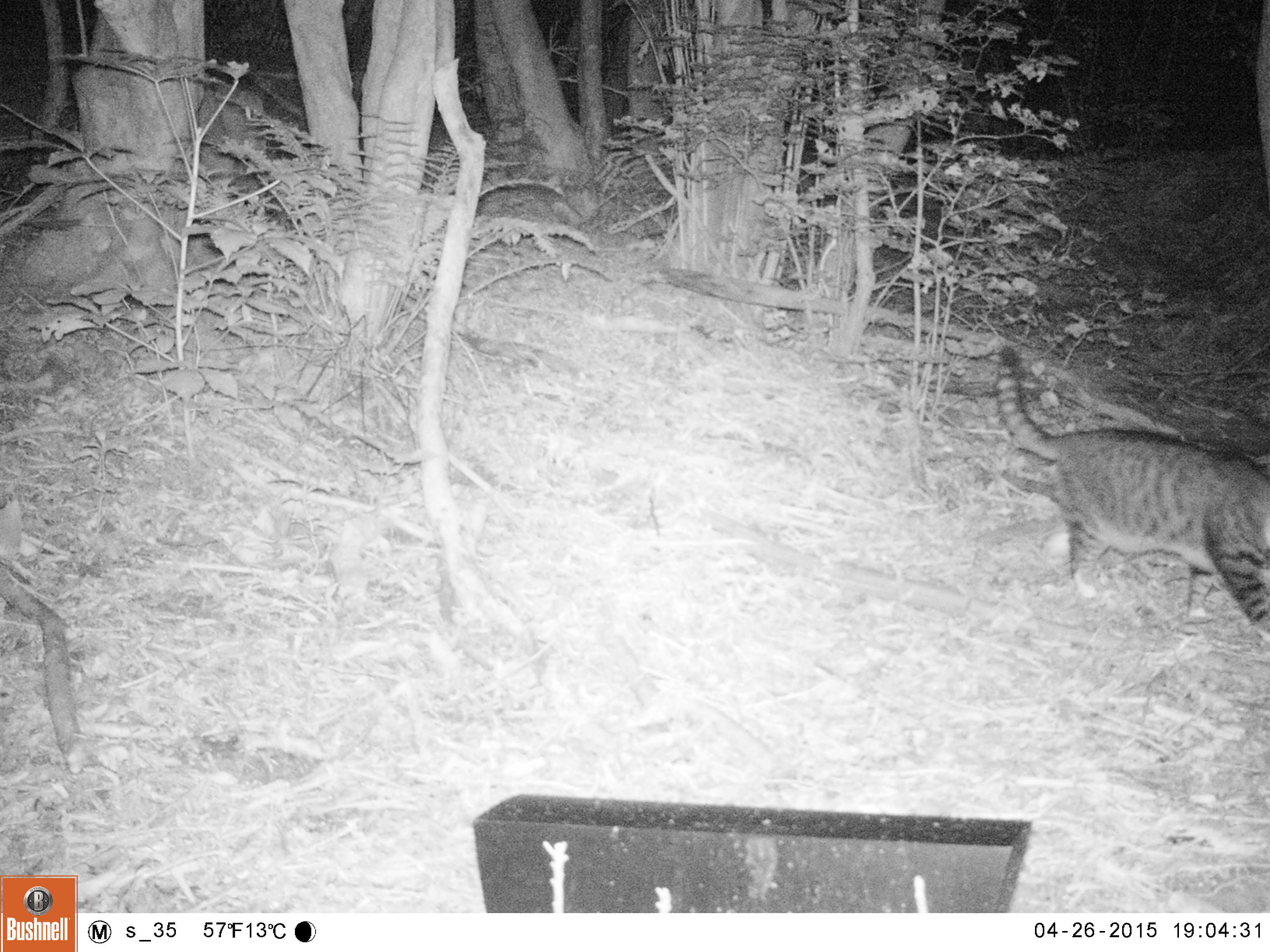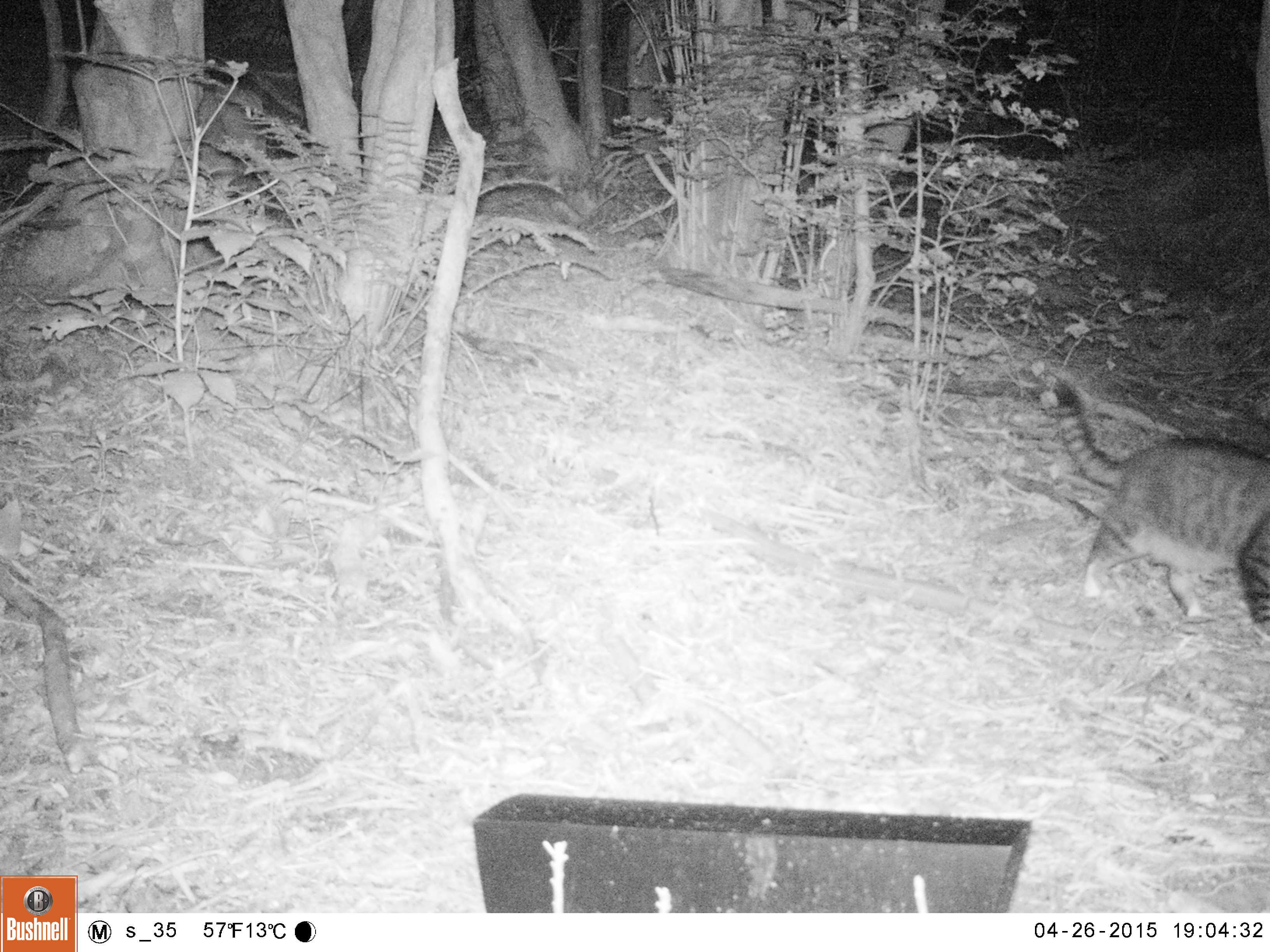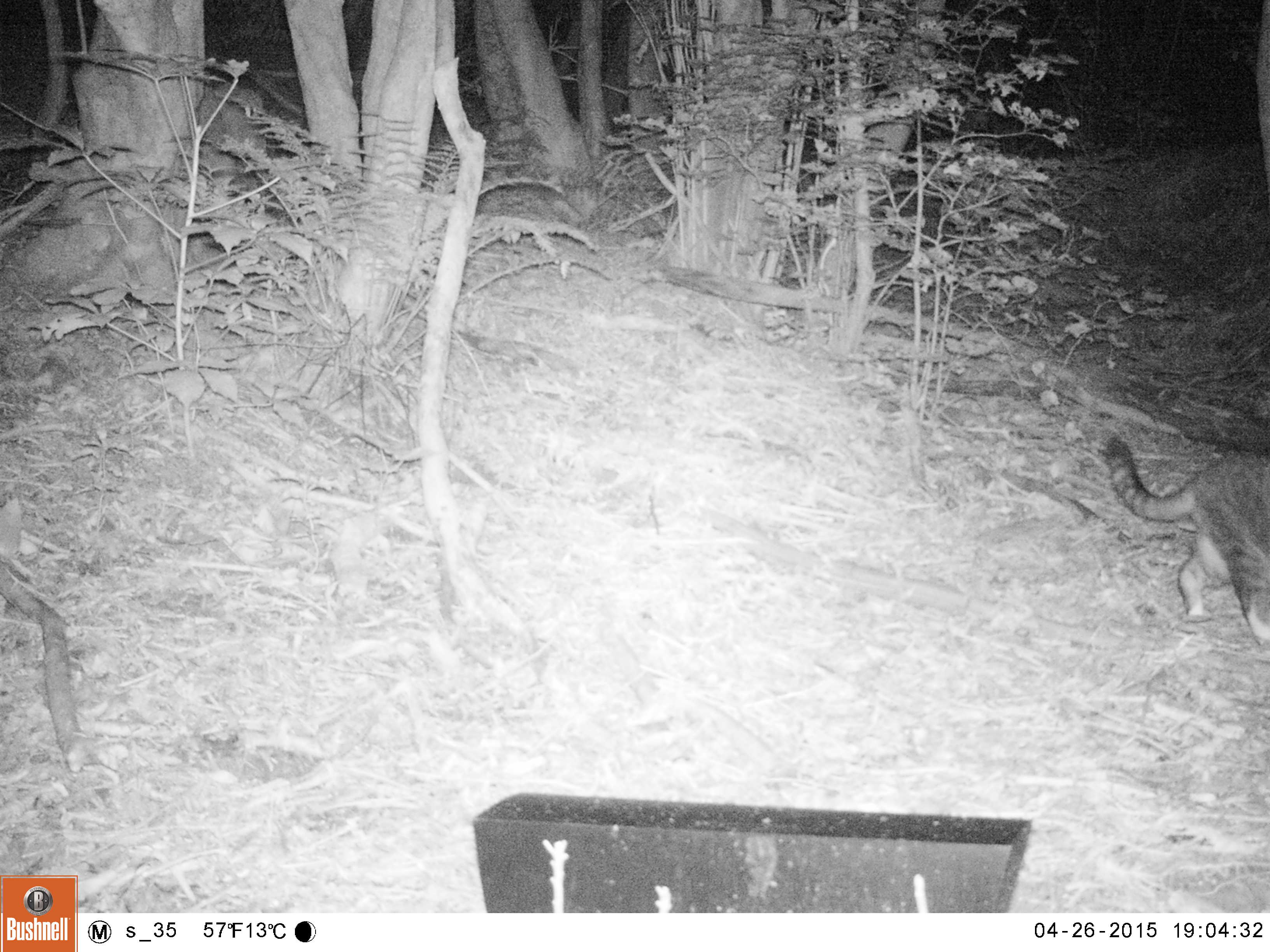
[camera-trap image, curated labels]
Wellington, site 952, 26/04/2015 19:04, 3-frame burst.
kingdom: Animalia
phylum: Chordata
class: Mammalia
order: Carnivora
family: Felidae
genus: Felis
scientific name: Felis catus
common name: cat